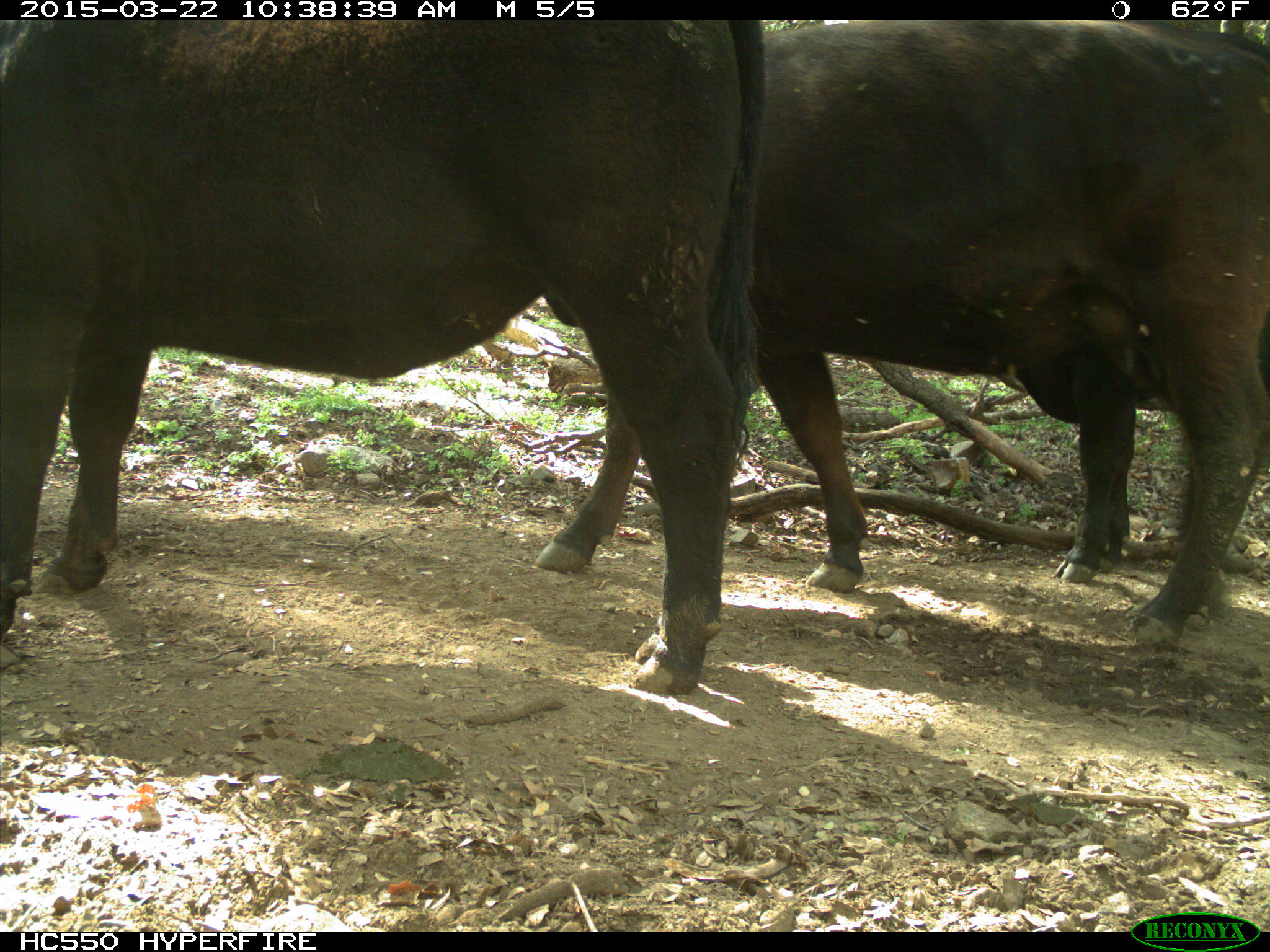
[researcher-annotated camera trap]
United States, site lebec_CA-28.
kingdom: Animalia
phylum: Chordata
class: Mammalia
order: Artiodactyla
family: Bovidae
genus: Bos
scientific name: Bos taurus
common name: domestic cow